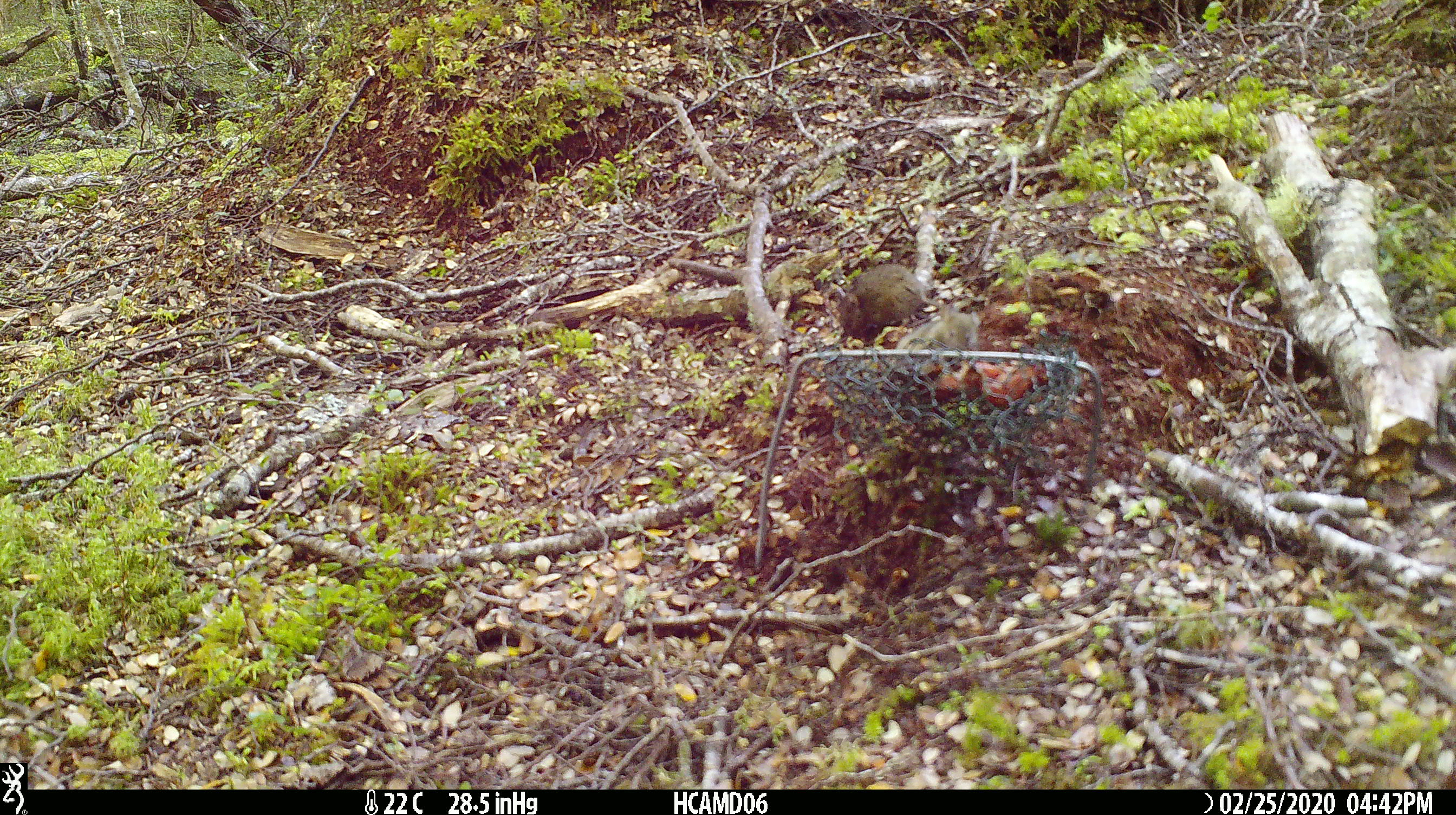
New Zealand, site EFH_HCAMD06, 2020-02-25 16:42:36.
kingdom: Animalia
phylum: Chordata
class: Mammalia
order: Rodentia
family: Muridae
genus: Mus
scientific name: Mus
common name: mouse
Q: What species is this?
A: Mouse (Mus).